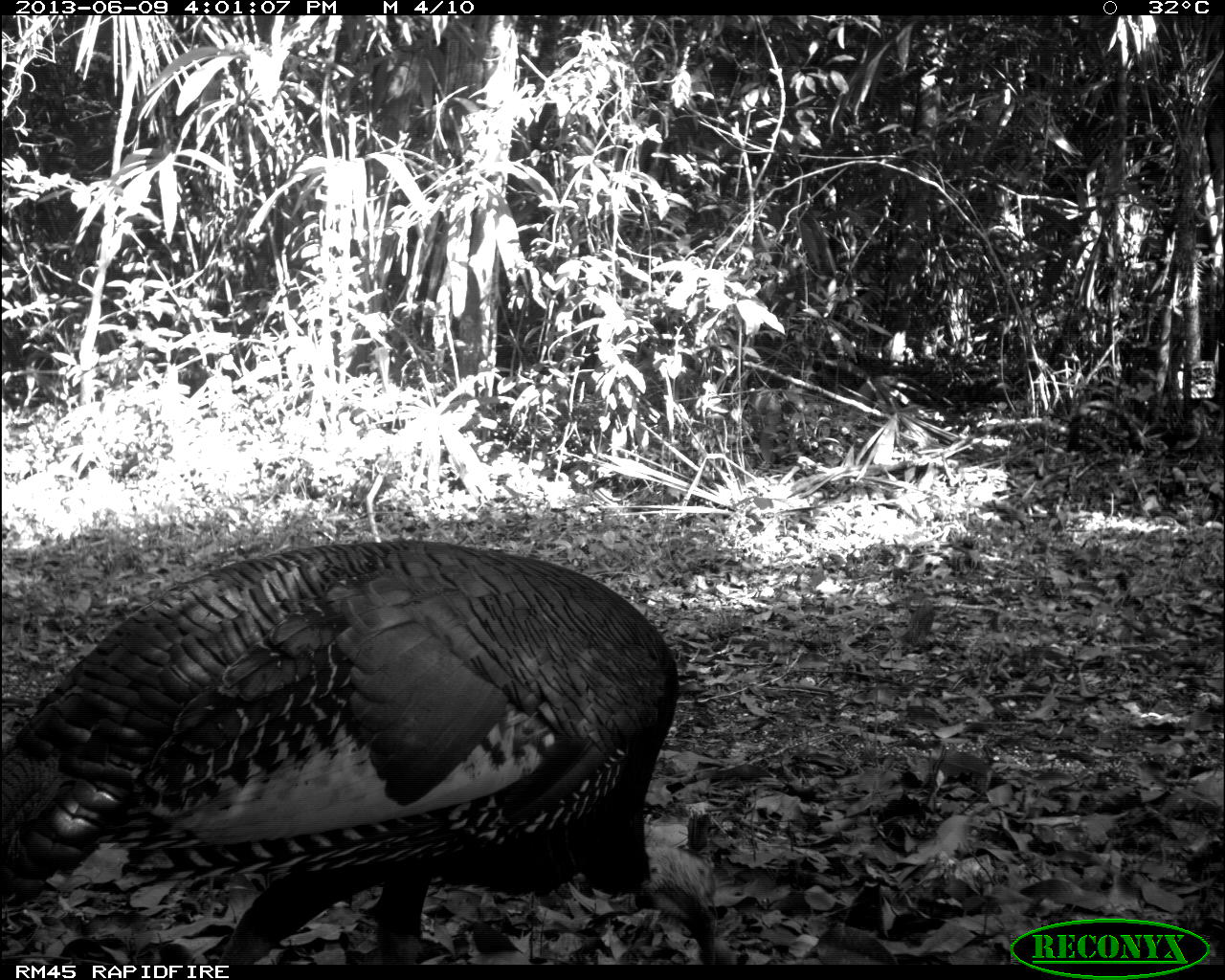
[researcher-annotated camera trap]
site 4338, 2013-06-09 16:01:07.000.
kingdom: Animalia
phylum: Chordata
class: Aves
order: Galliformes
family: Phasianidae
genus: Meleagris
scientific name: Meleagris ocellata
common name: ocellated turkey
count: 1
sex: male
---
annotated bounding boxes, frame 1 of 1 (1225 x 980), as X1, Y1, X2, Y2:
meleagris ocellata: 0, 533, 721, 962